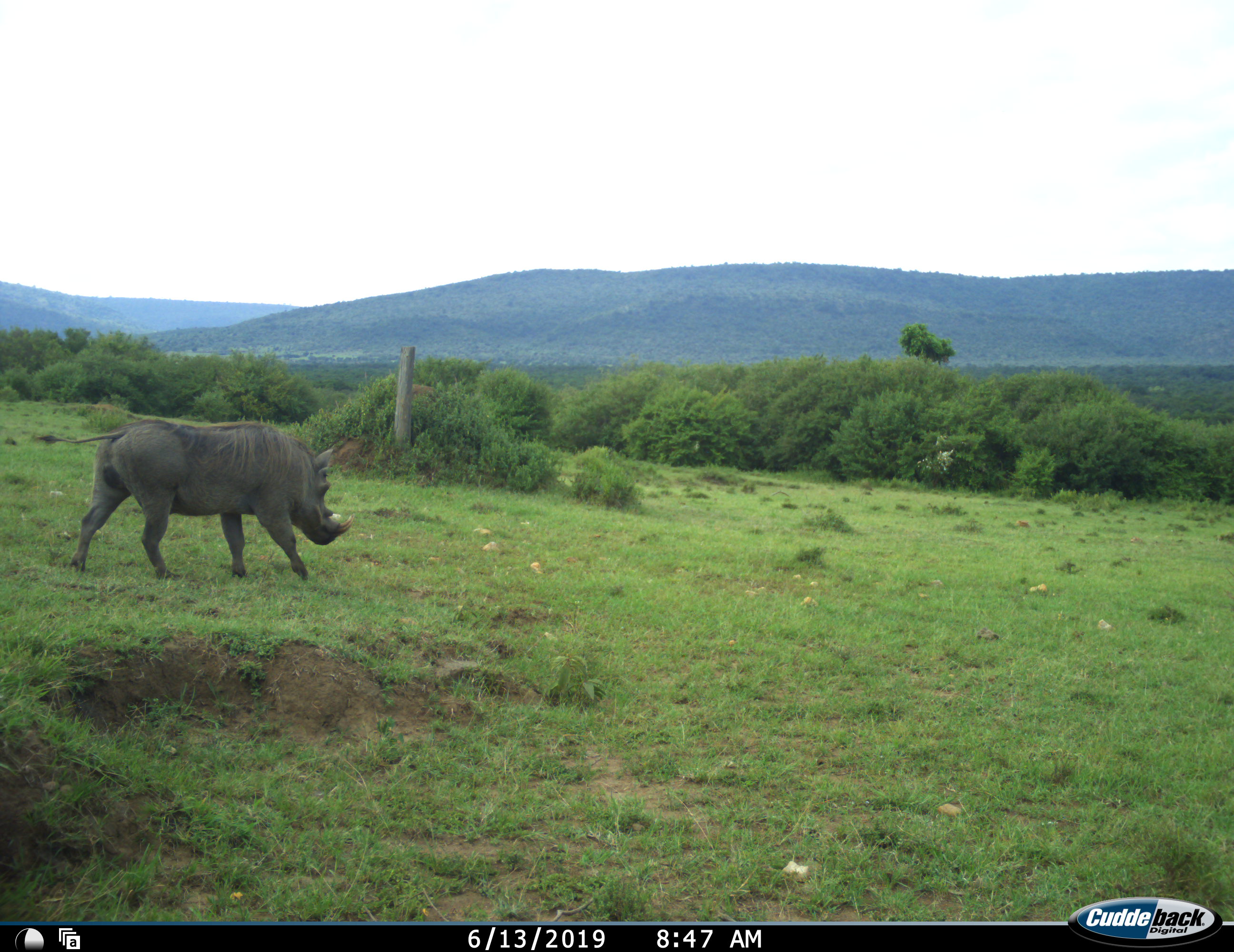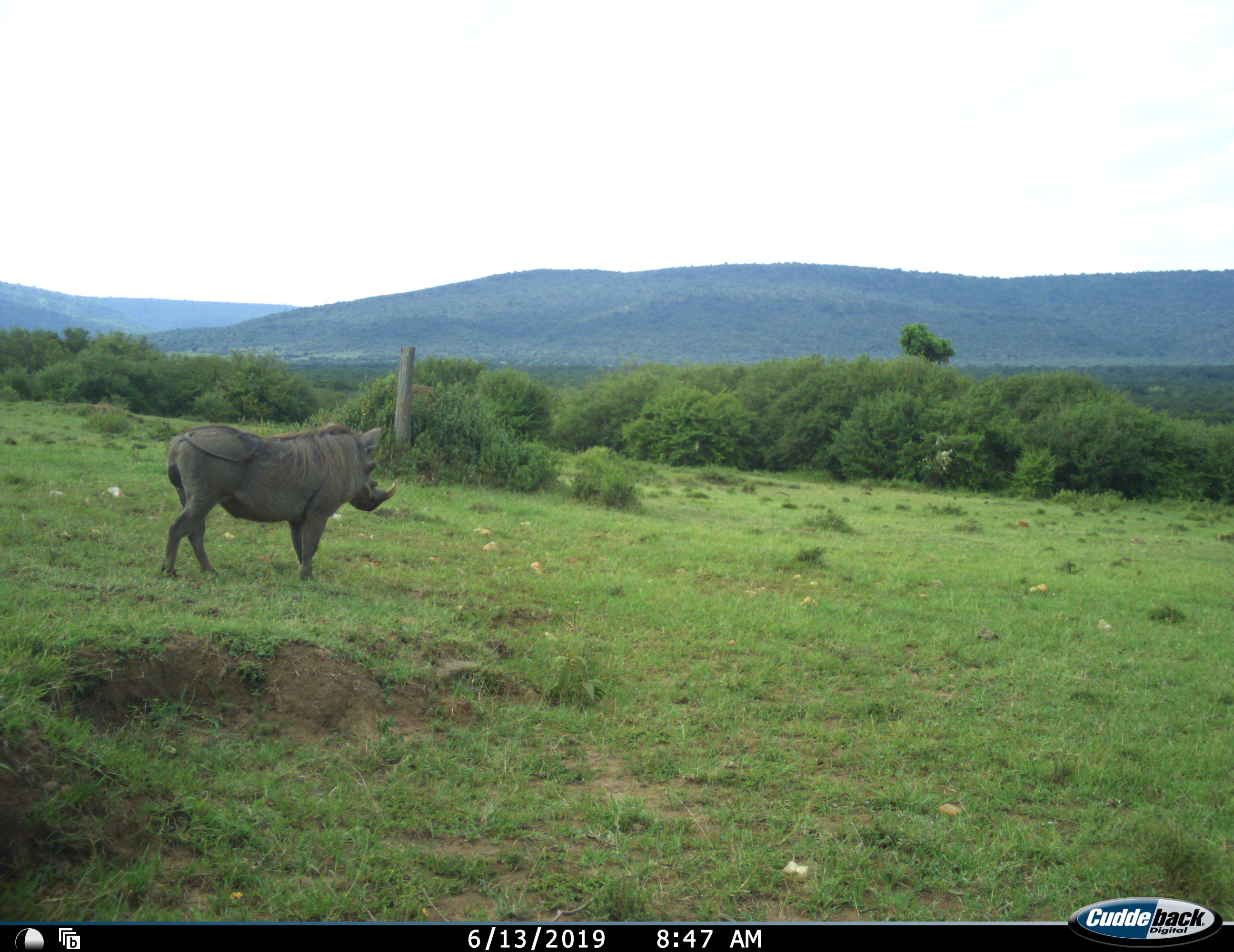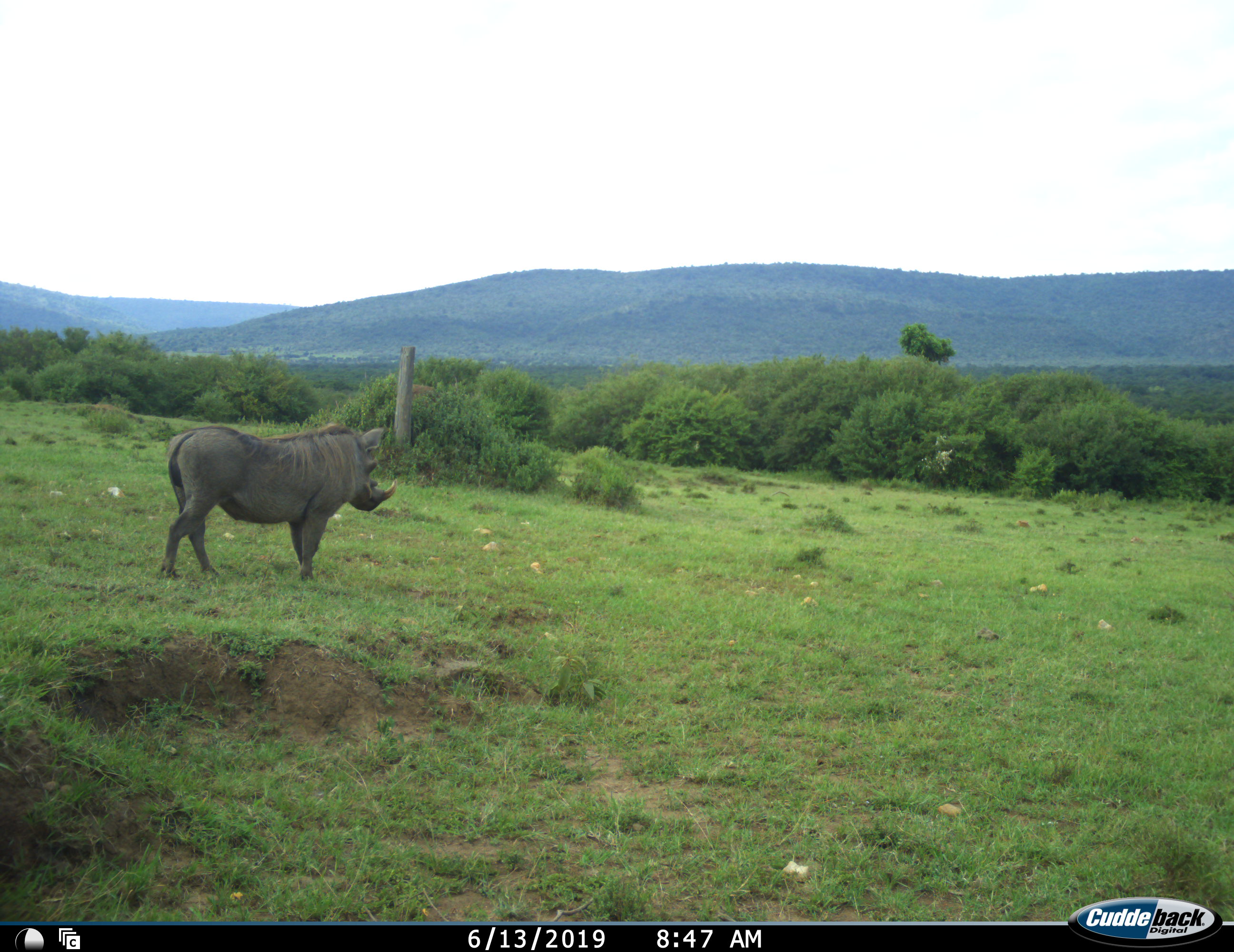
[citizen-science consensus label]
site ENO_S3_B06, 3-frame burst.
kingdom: Animalia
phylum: Chordata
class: Mammalia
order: Artiodactyla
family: Suidae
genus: Phacochoerus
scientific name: Phacochoerus africanus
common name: warthog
Warthog (Phacochoerus africanus), count 1. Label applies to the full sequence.